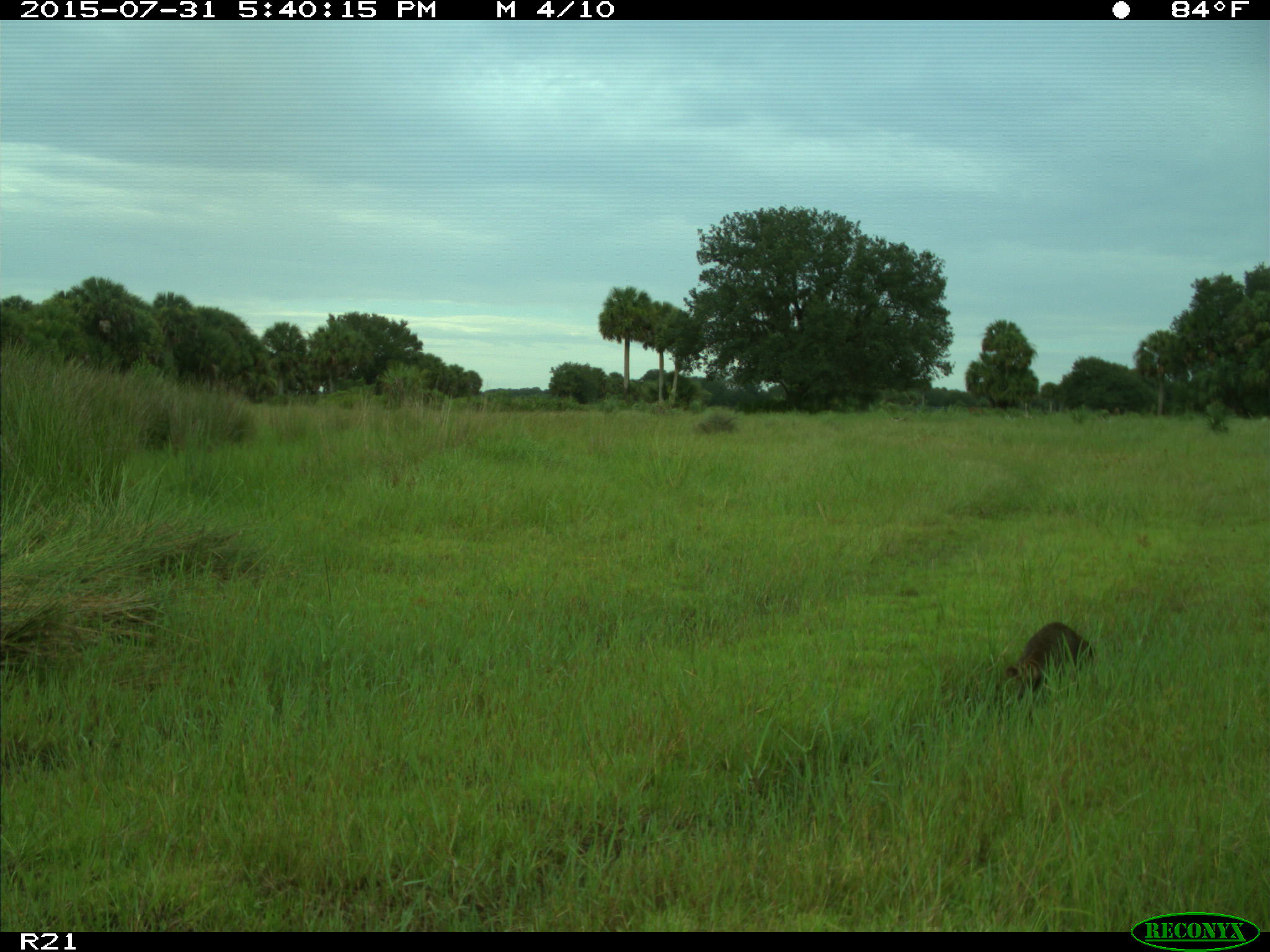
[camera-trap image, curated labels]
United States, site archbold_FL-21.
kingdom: Animalia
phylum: Chordata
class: Mammalia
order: Carnivora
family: Procyonidae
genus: Procyon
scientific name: Procyon lotor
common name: common raccoon